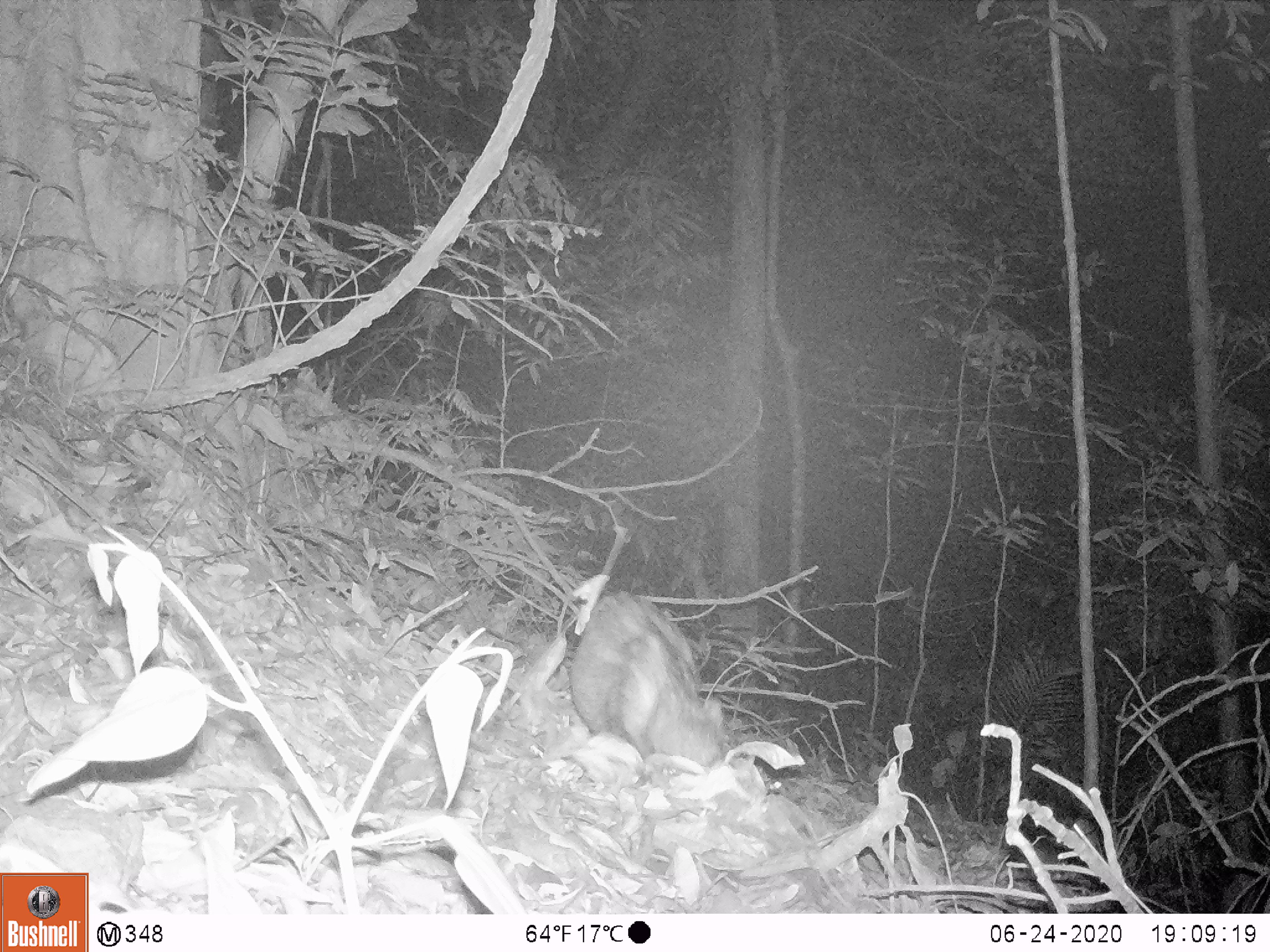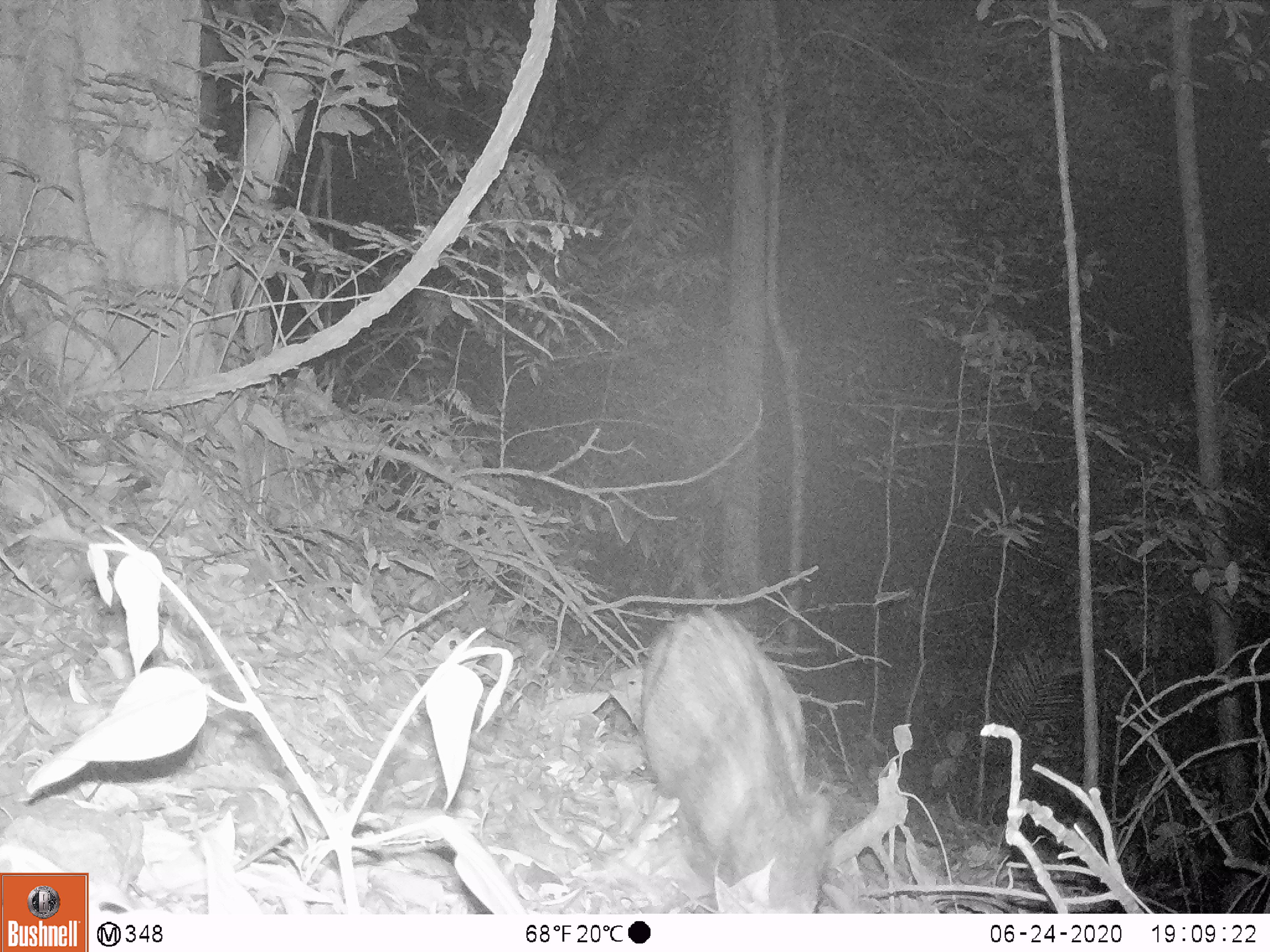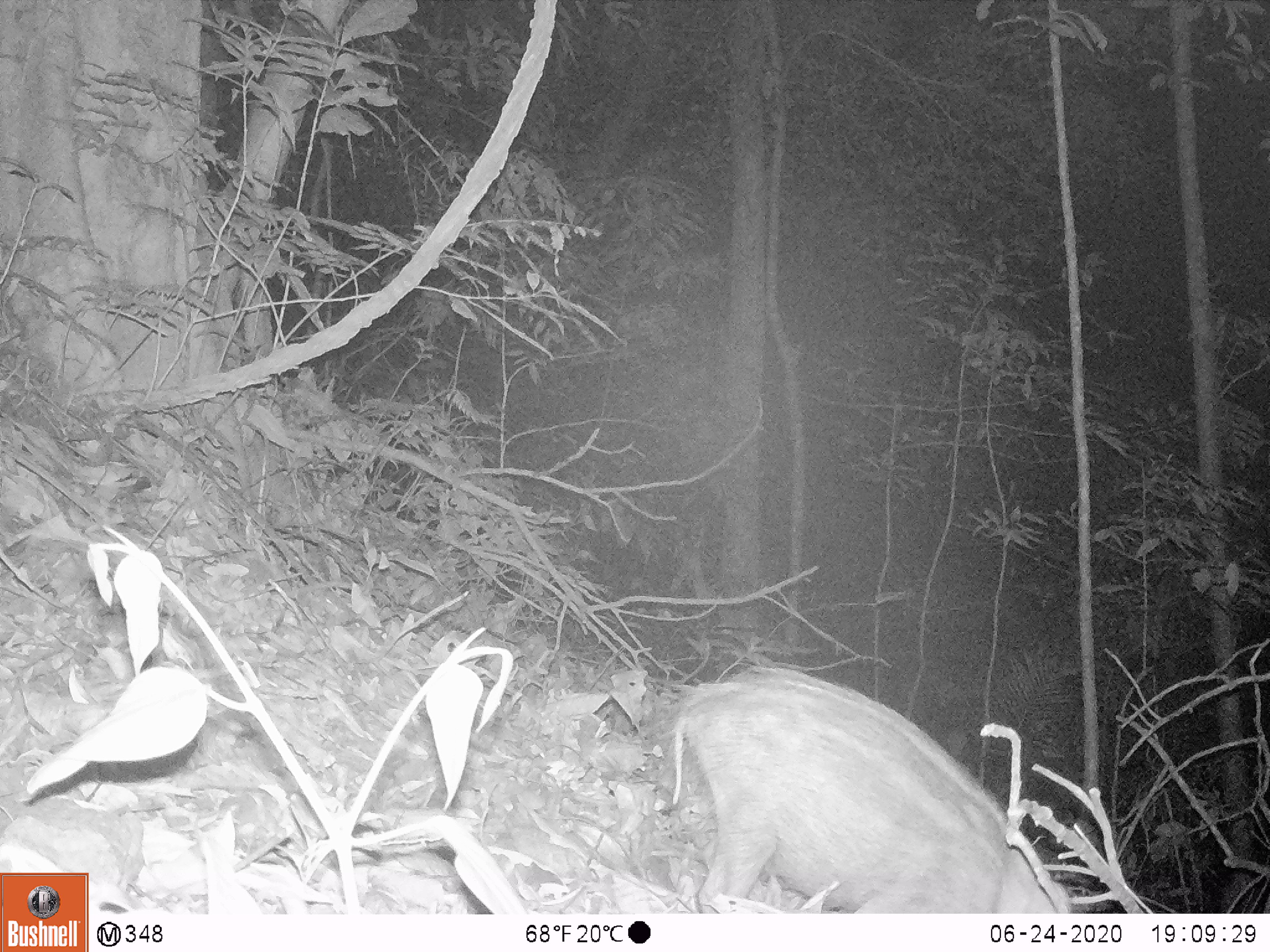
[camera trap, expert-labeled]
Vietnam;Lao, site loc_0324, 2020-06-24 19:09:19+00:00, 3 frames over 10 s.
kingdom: Animalia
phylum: Chordata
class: Mammalia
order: Artiodactyla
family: Suidae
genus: Sus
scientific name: Sus scrofa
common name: eurasian wild pig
Eurasian wild pig (Sus scrofa). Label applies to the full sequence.